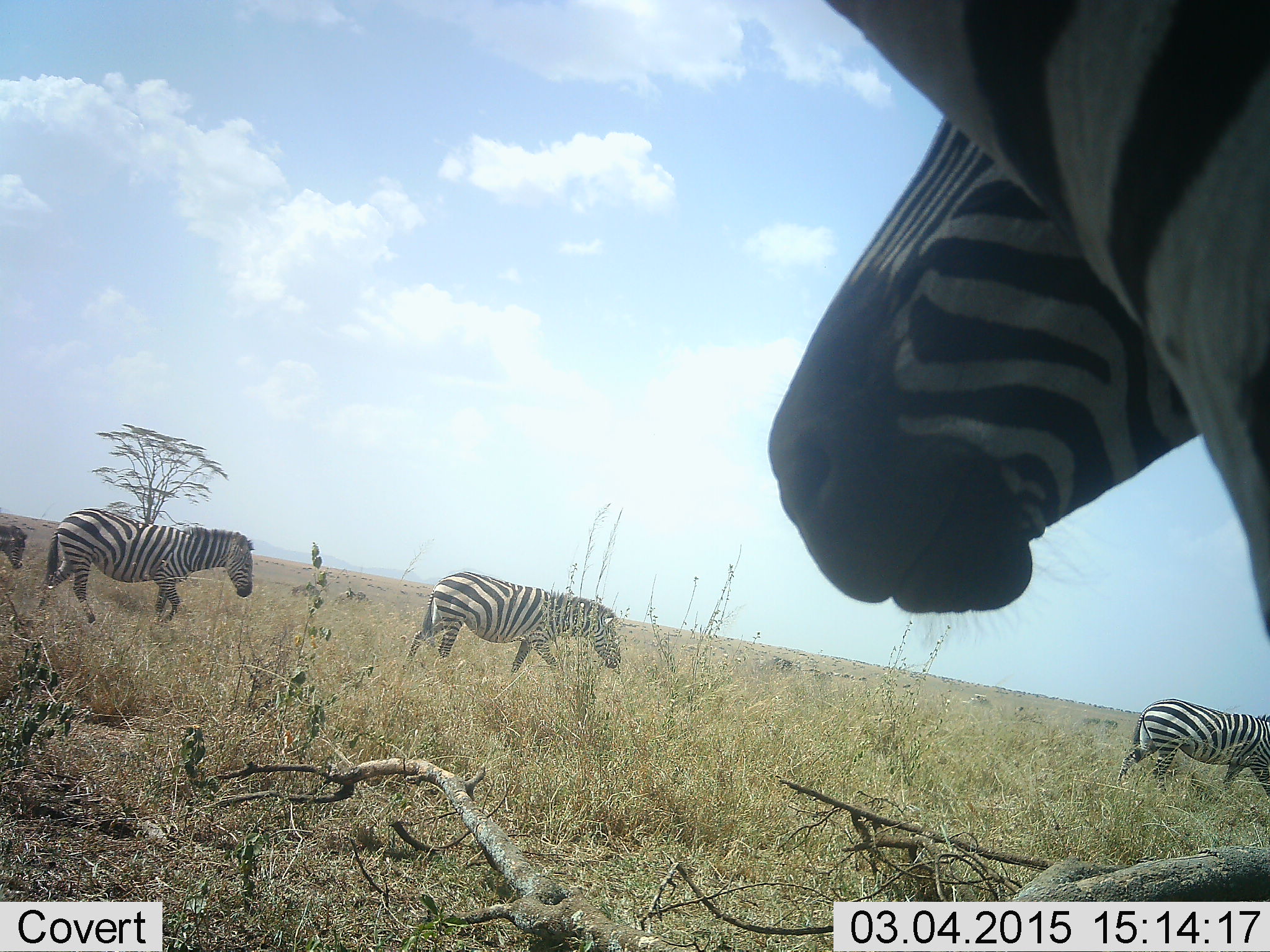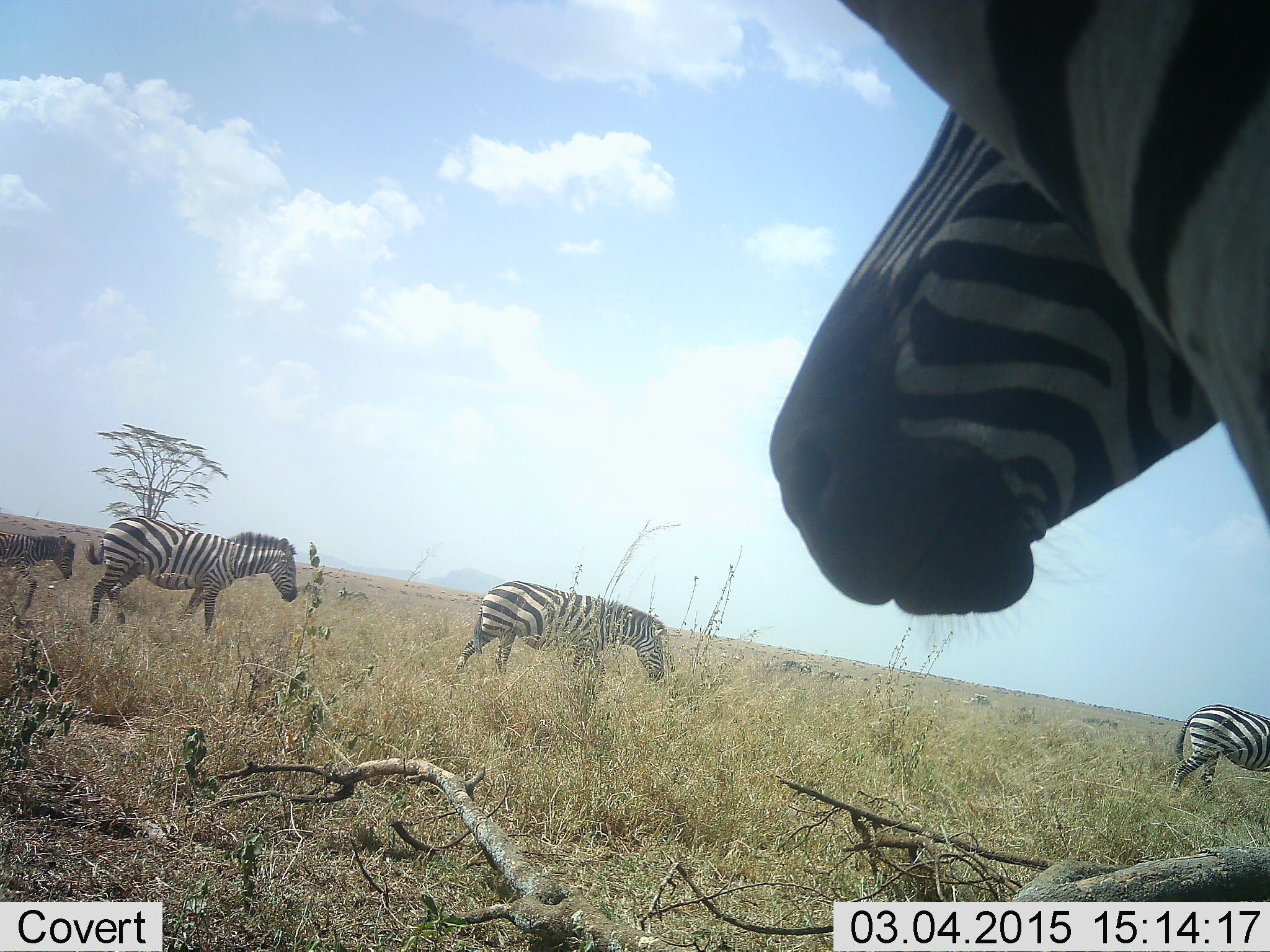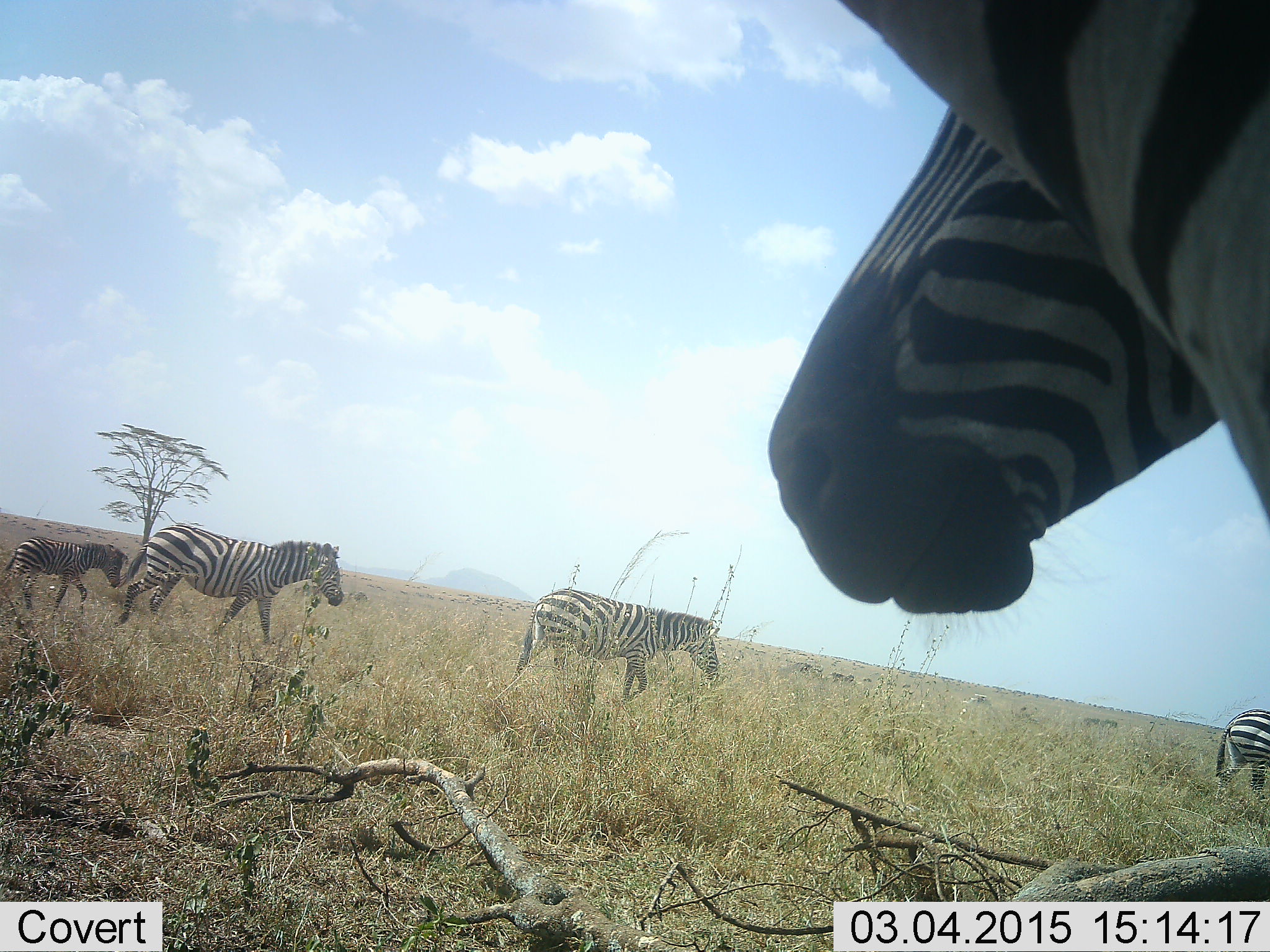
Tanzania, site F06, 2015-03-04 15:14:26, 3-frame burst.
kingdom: Animalia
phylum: Chordata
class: Mammalia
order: Perissodactyla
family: Equidae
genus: Equus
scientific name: Equus quagga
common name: plains zebra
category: zebra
Zebra (plains zebra) (Equus quagga), count 5. Behavior (volunteer vote fractions): standing 70%, resting 0%, moving 100%, interacting 10%. Young present (vote fraction): 70%. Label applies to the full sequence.